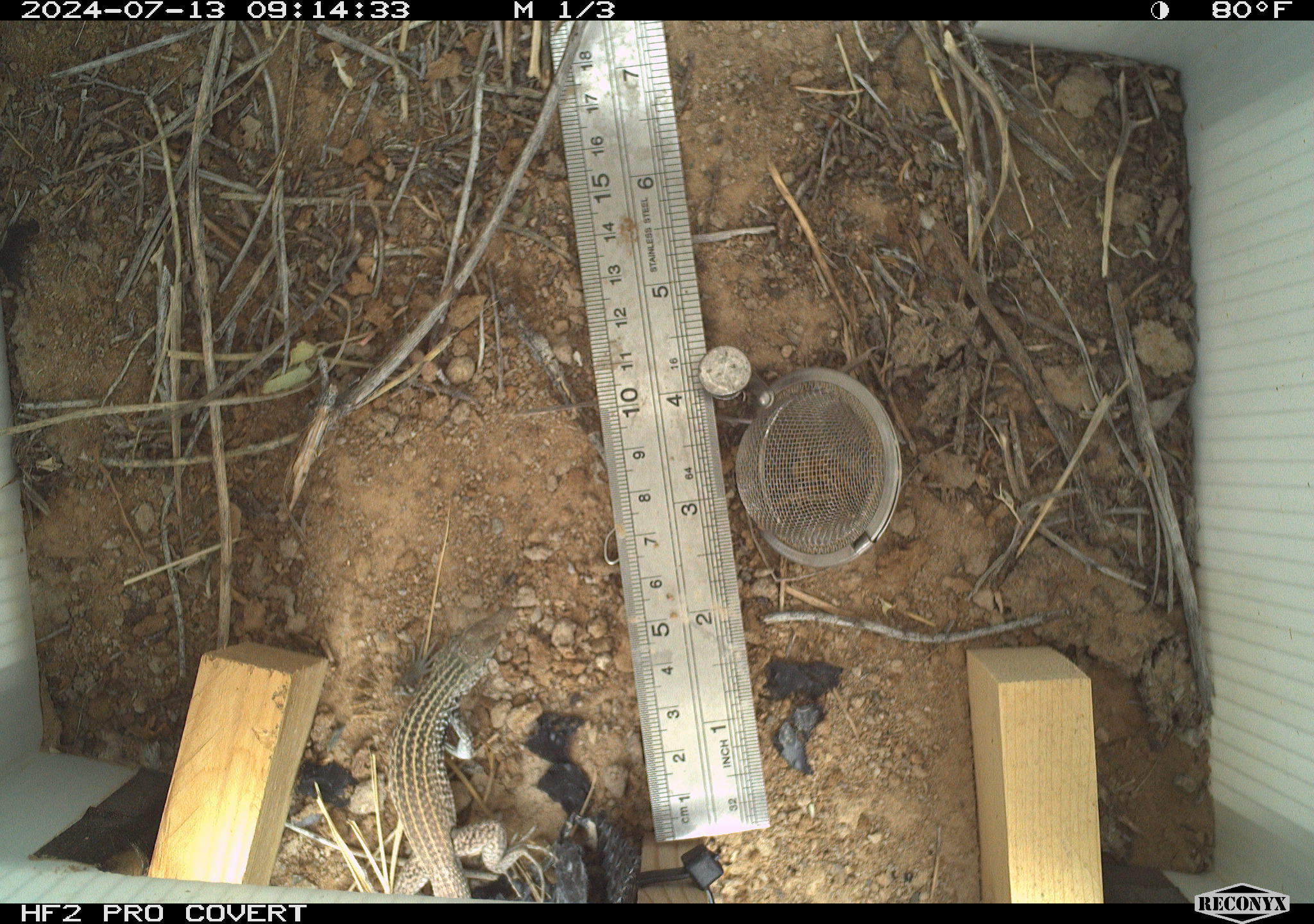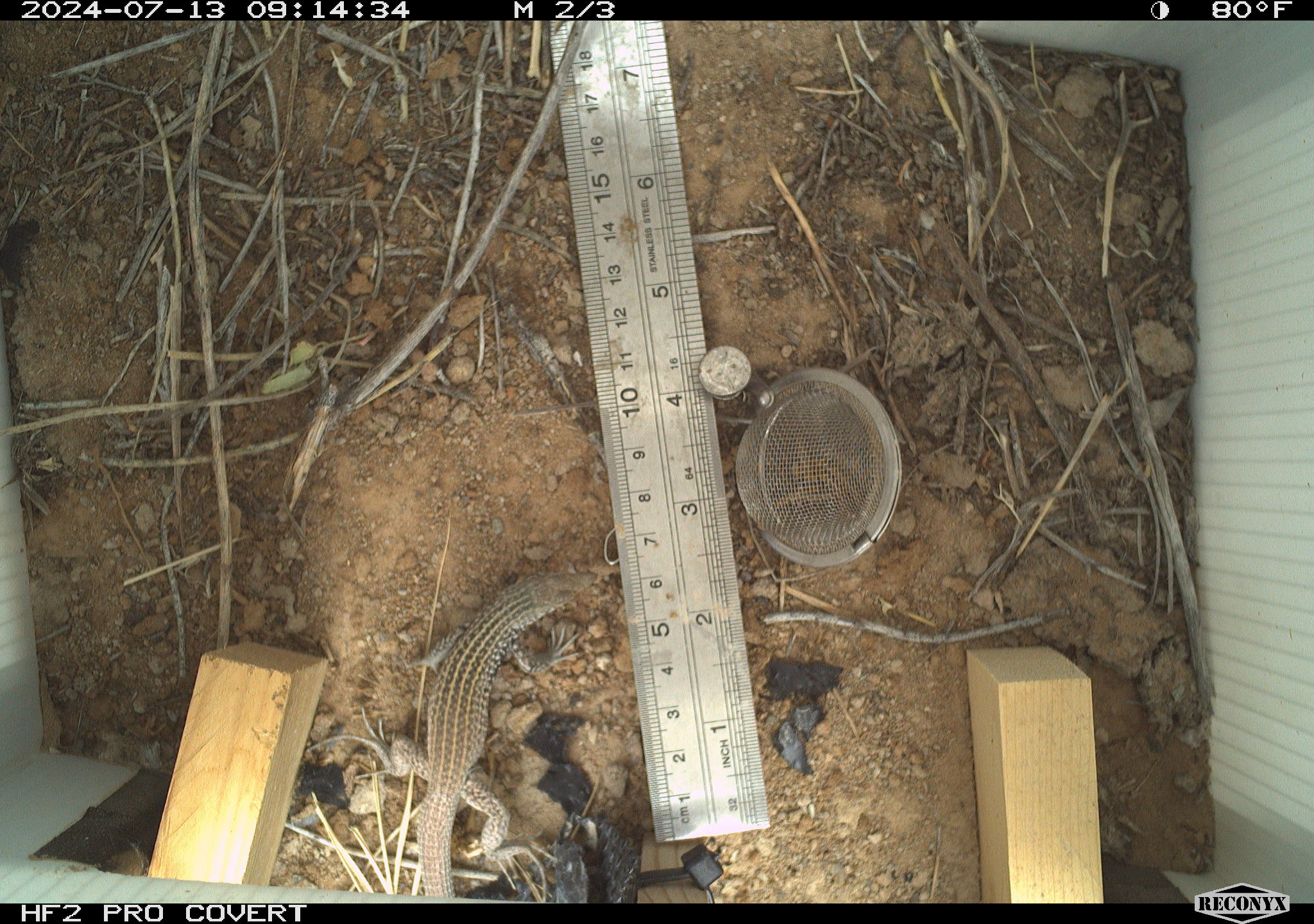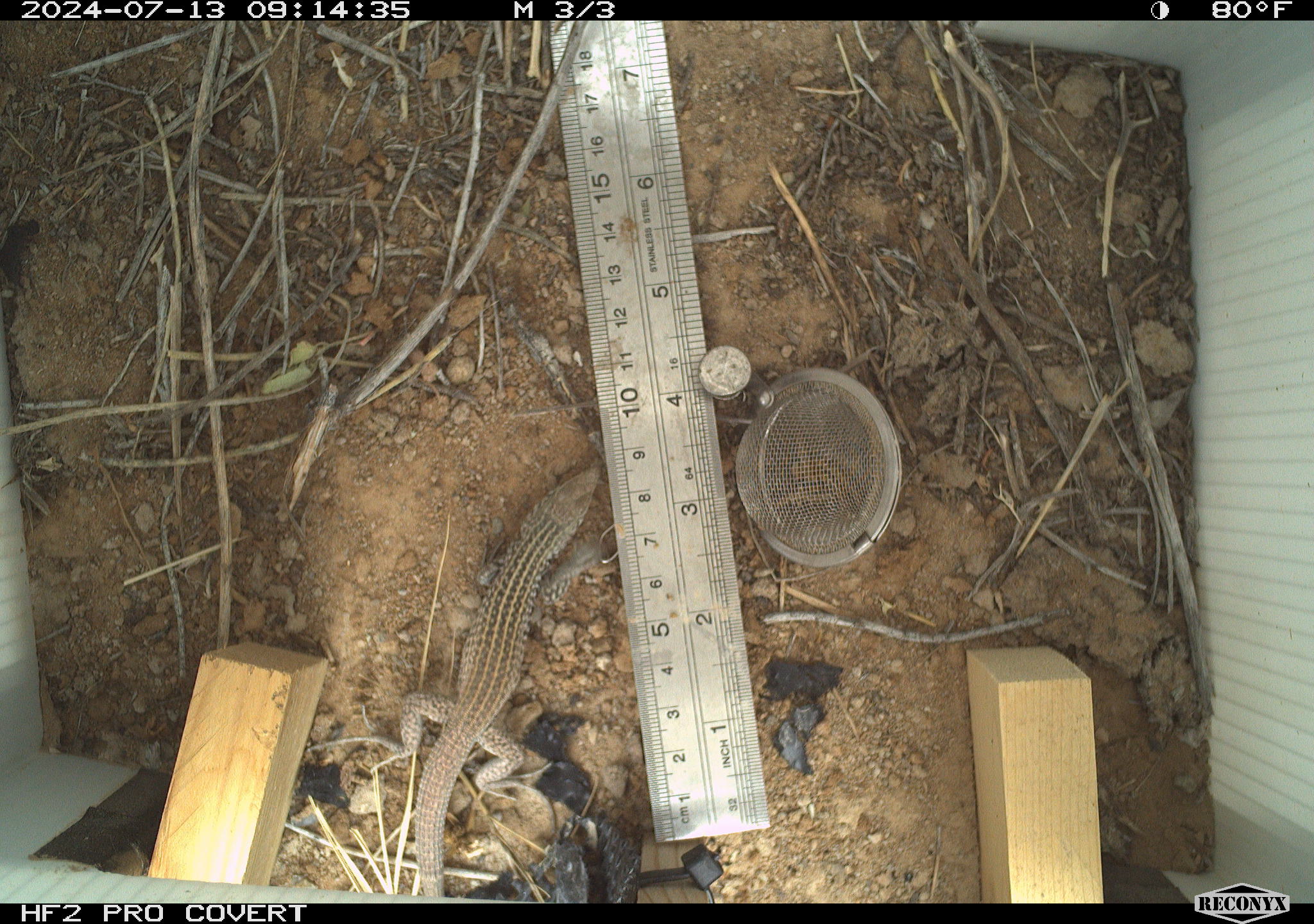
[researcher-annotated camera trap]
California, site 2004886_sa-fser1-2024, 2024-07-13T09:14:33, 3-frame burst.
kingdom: Animalia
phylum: Chordata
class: Mammalia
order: Rodentia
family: Sciuridae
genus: Ammospermophilus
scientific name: Ammospermophilus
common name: antelope ground squirrels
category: ammospermophilus species